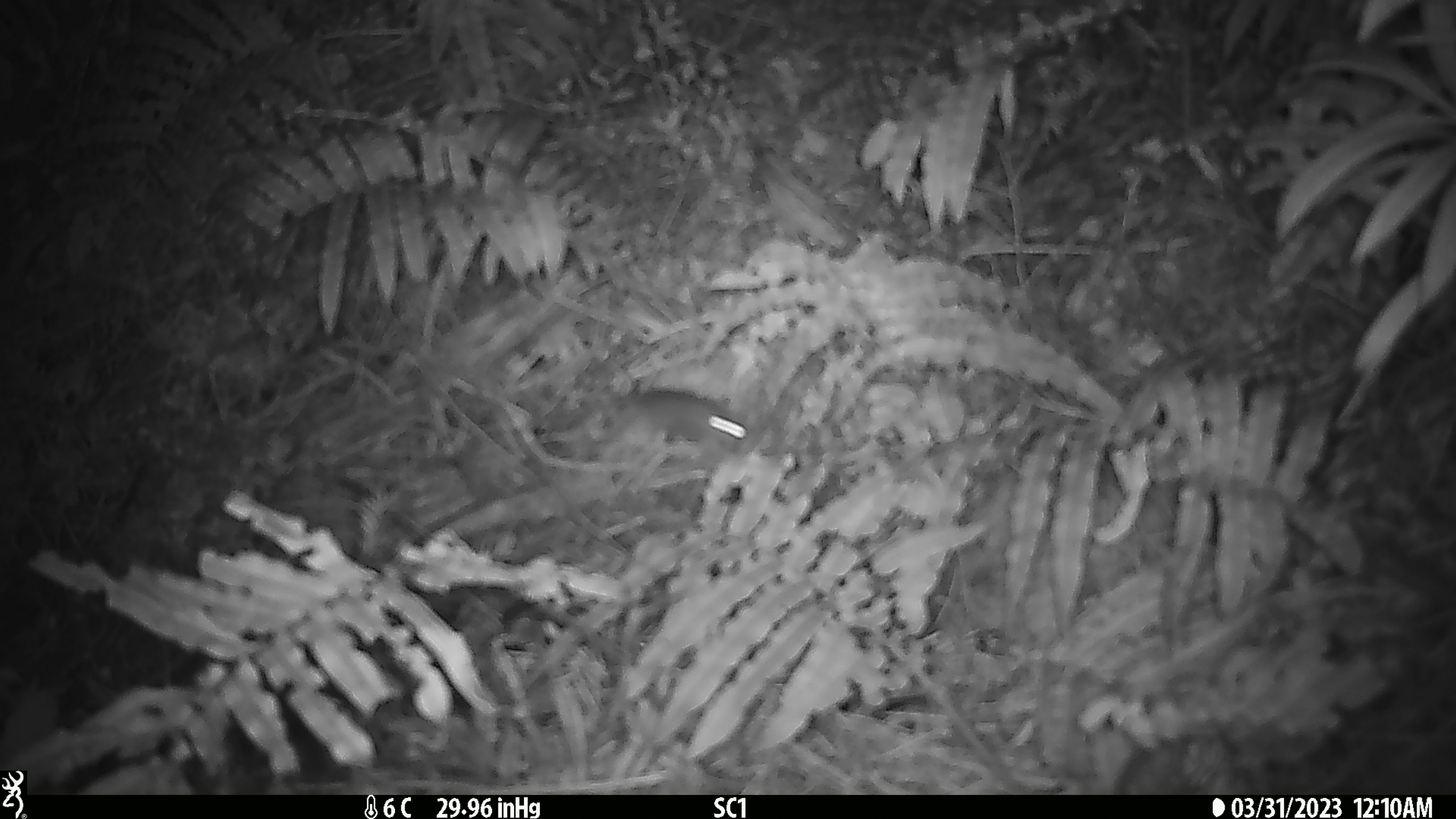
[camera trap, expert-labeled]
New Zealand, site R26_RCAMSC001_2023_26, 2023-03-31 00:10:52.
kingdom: Animalia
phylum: Chordata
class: Mammalia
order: Rodentia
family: Muridae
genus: Mus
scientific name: Mus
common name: mouse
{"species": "mouse (Mus)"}